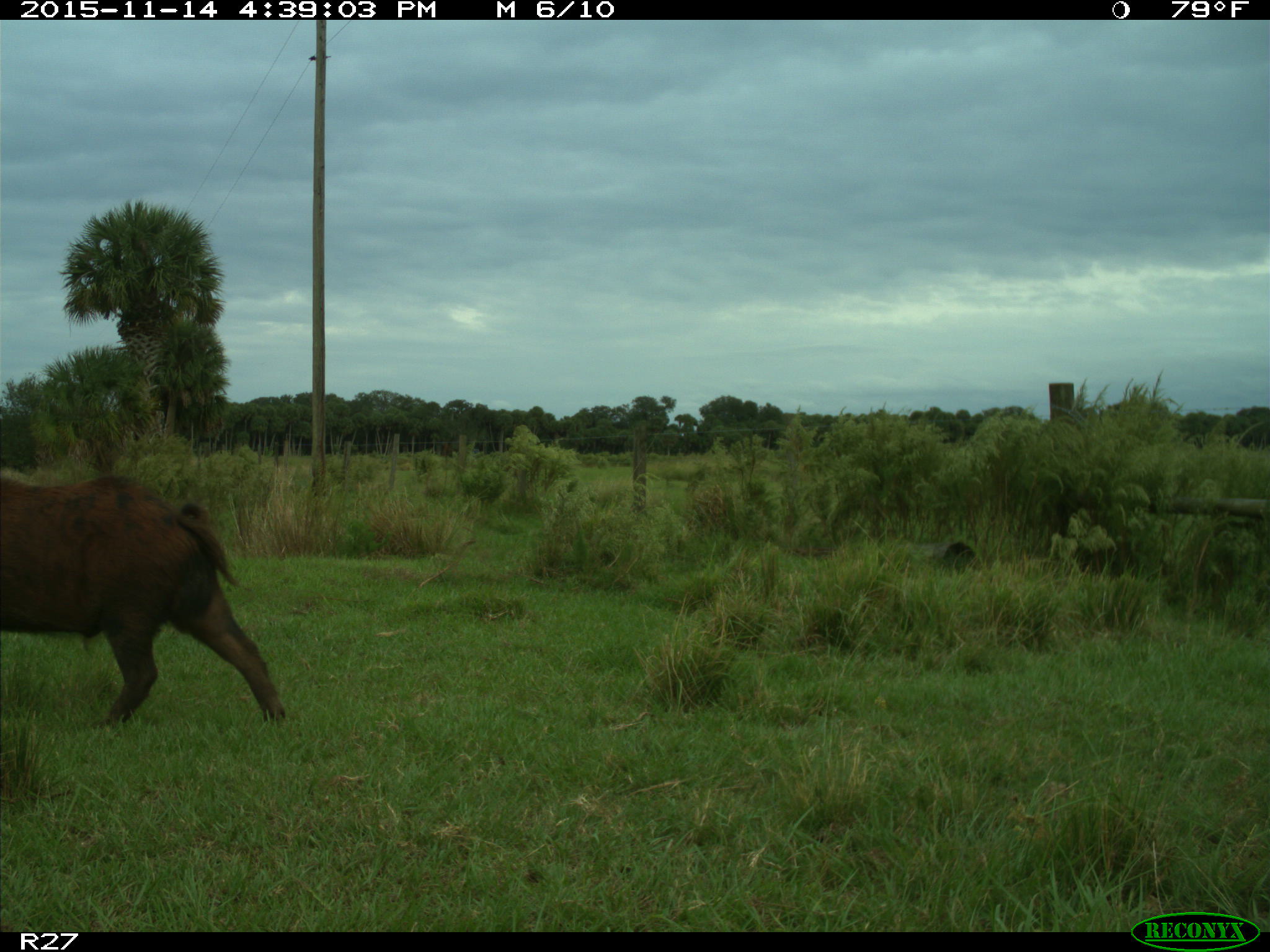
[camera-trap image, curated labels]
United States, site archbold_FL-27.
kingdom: Animalia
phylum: Chordata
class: Mammalia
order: Artiodactyla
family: Suidae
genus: Sus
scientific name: Sus scrofa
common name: wild boar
Sus scrofa (wild boar).